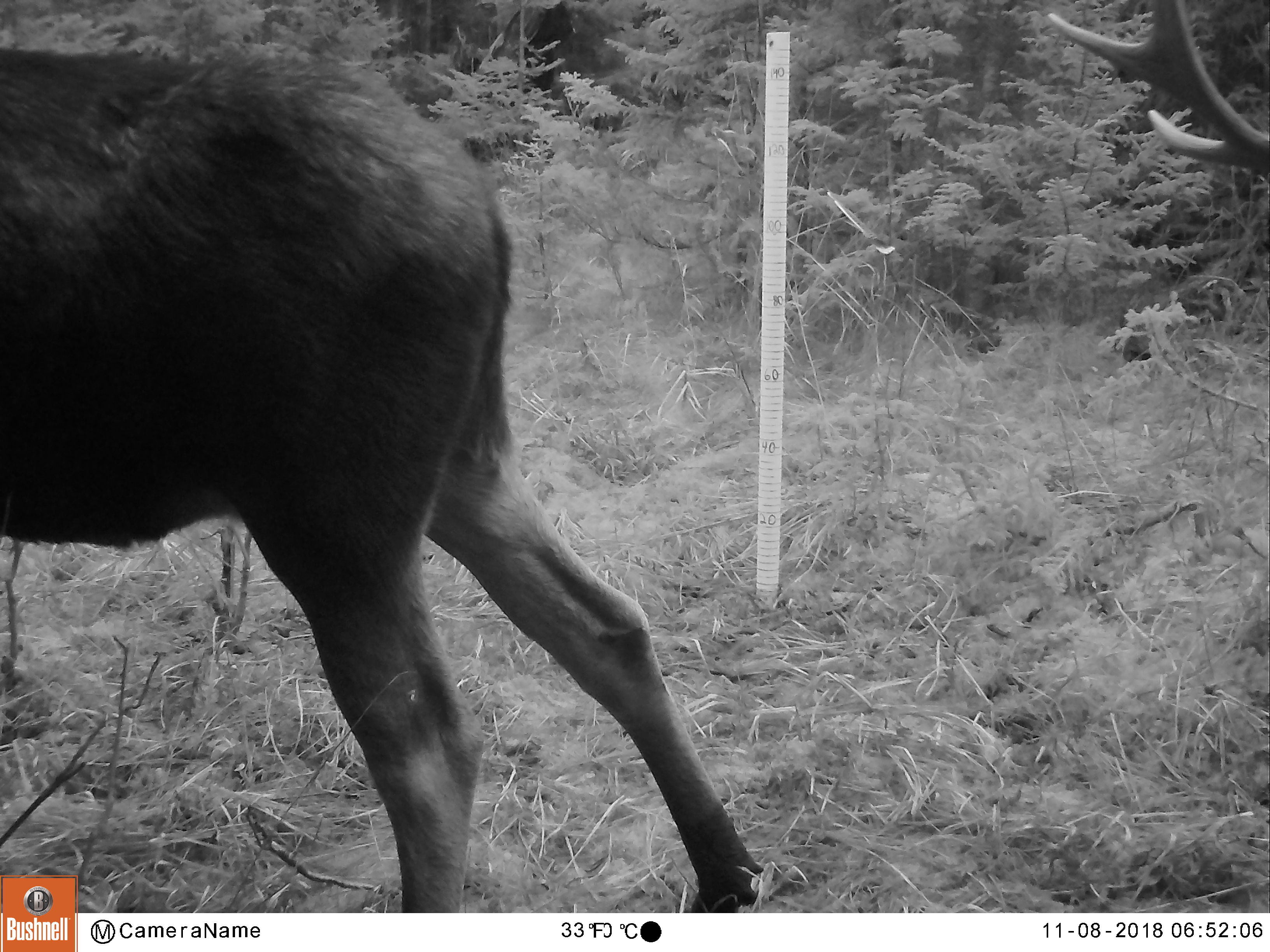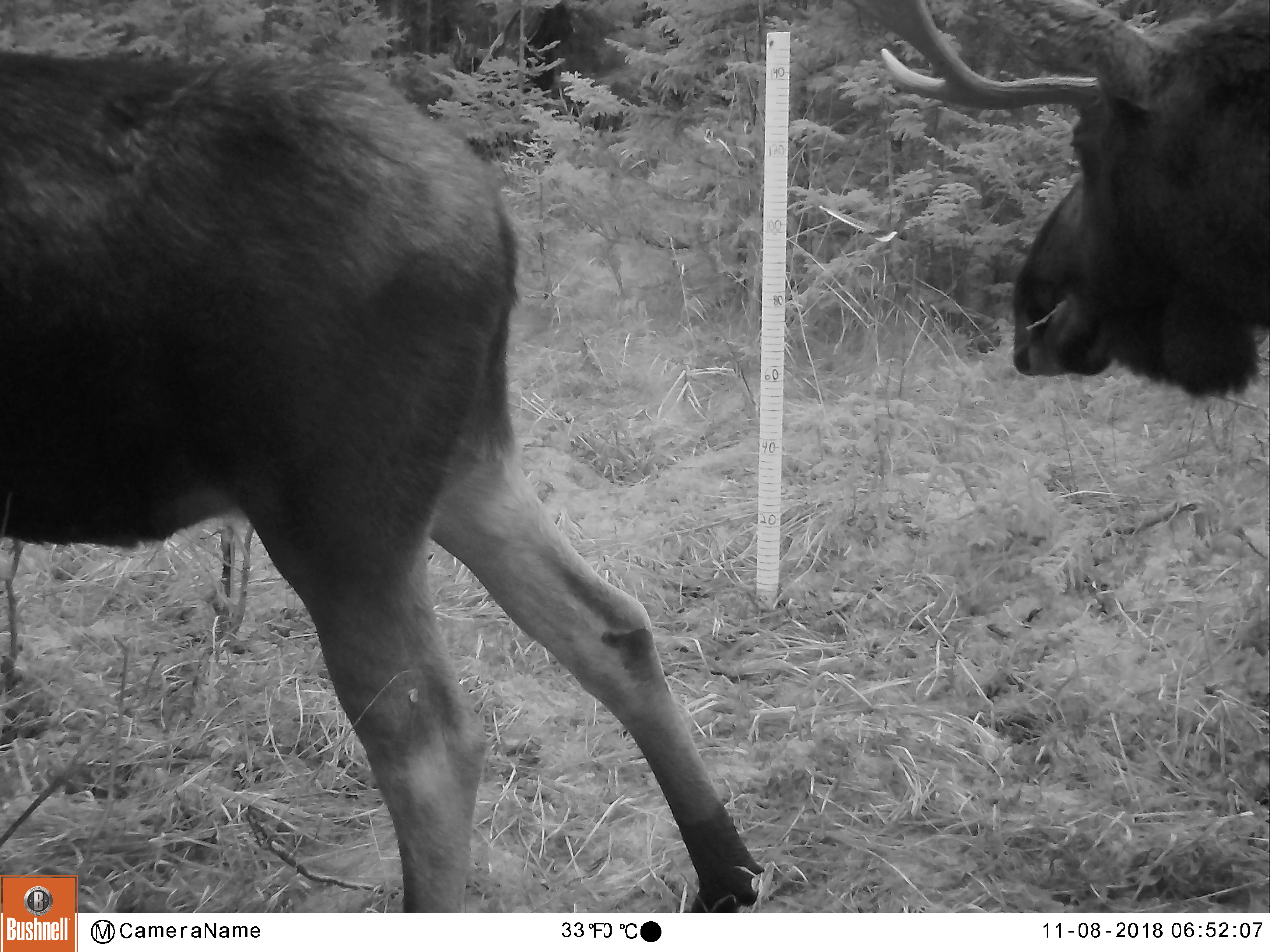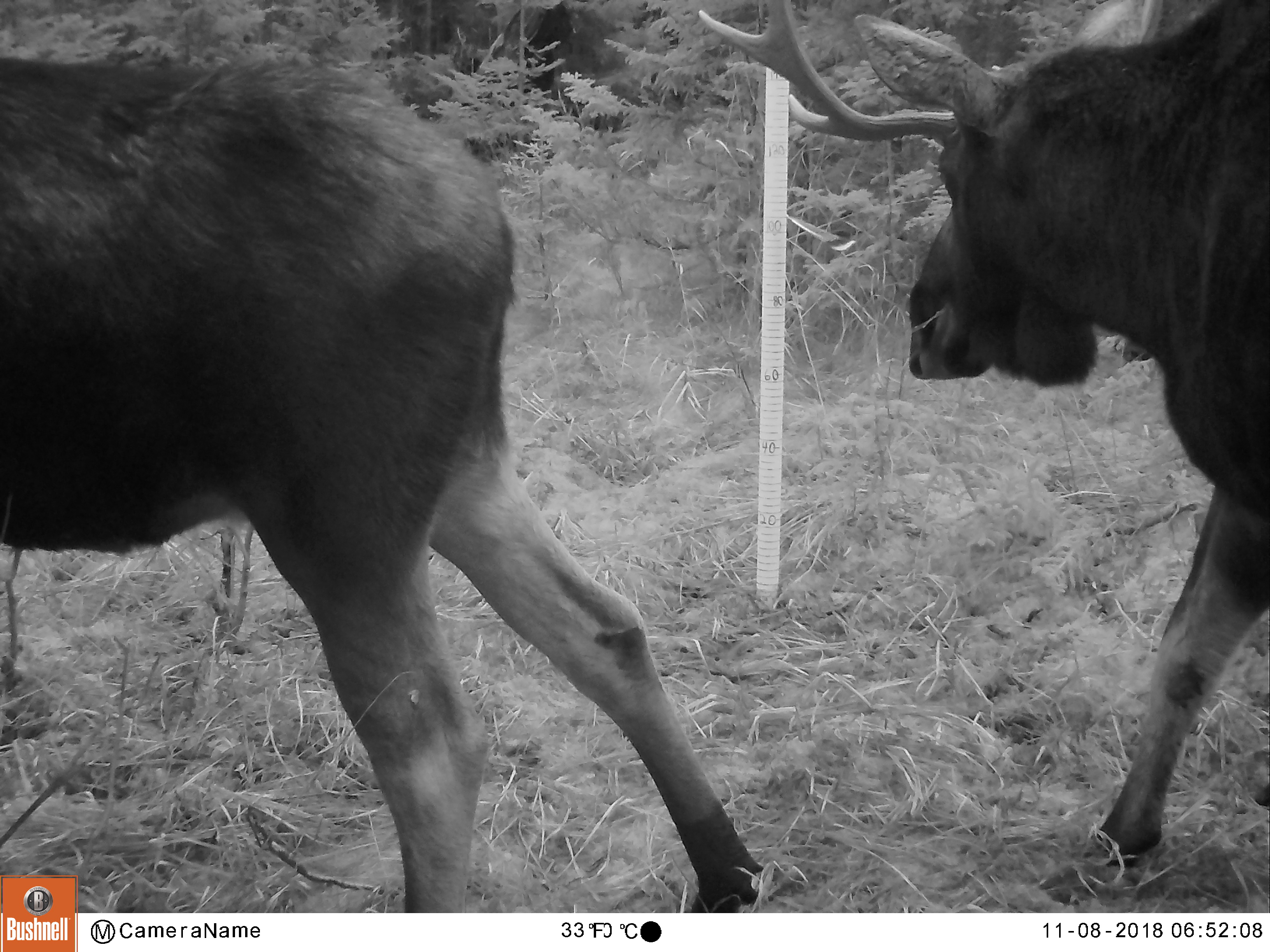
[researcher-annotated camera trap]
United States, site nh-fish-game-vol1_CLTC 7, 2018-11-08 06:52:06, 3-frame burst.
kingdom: Animalia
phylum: Chordata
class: Mammalia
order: Artiodactyla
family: Cervidae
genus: Alces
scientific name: Alces alces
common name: moose